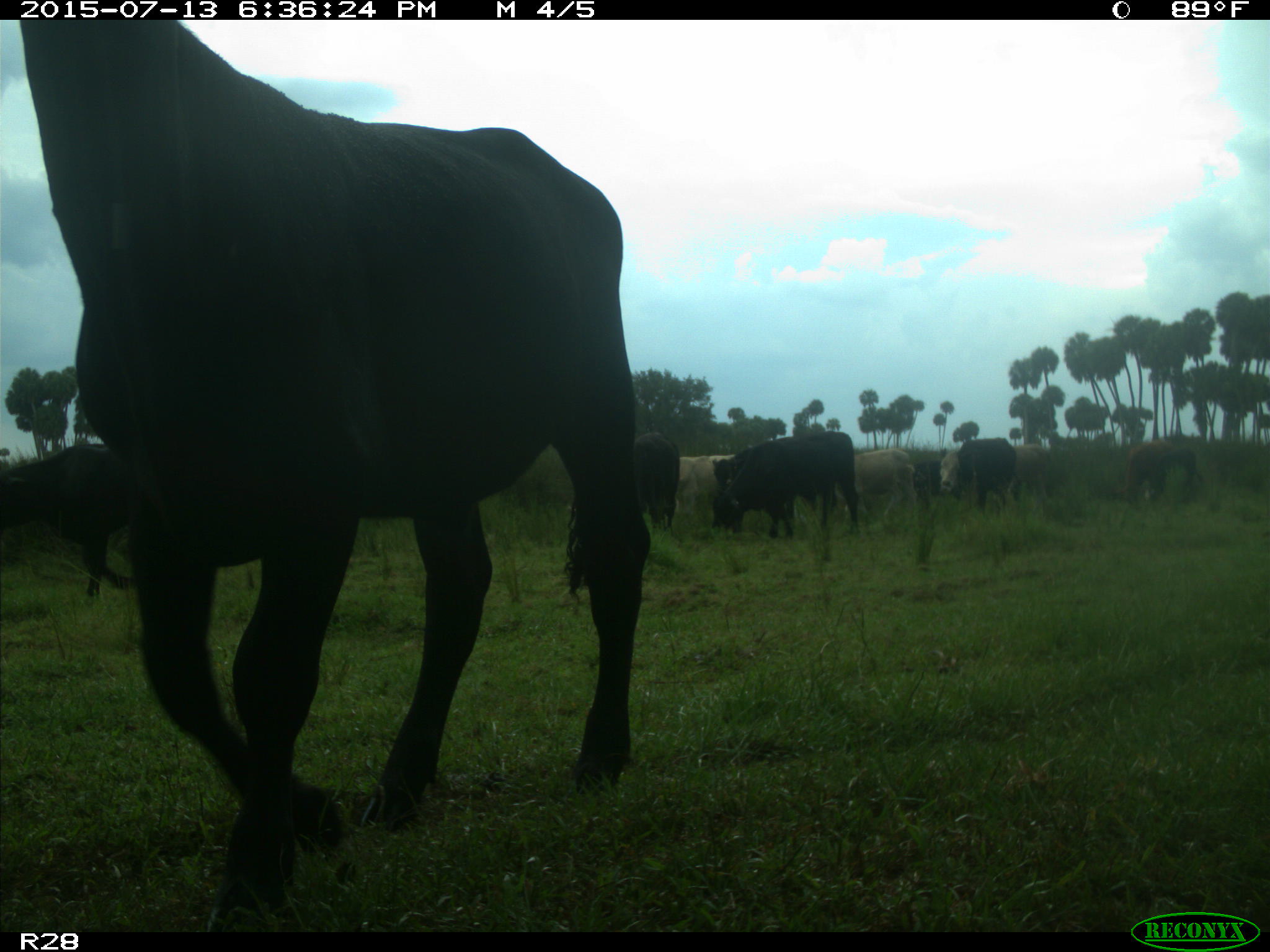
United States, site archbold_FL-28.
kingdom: Animalia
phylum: Chordata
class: Mammalia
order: Artiodactyla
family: Bovidae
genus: Bos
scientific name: Bos taurus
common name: domestic cow